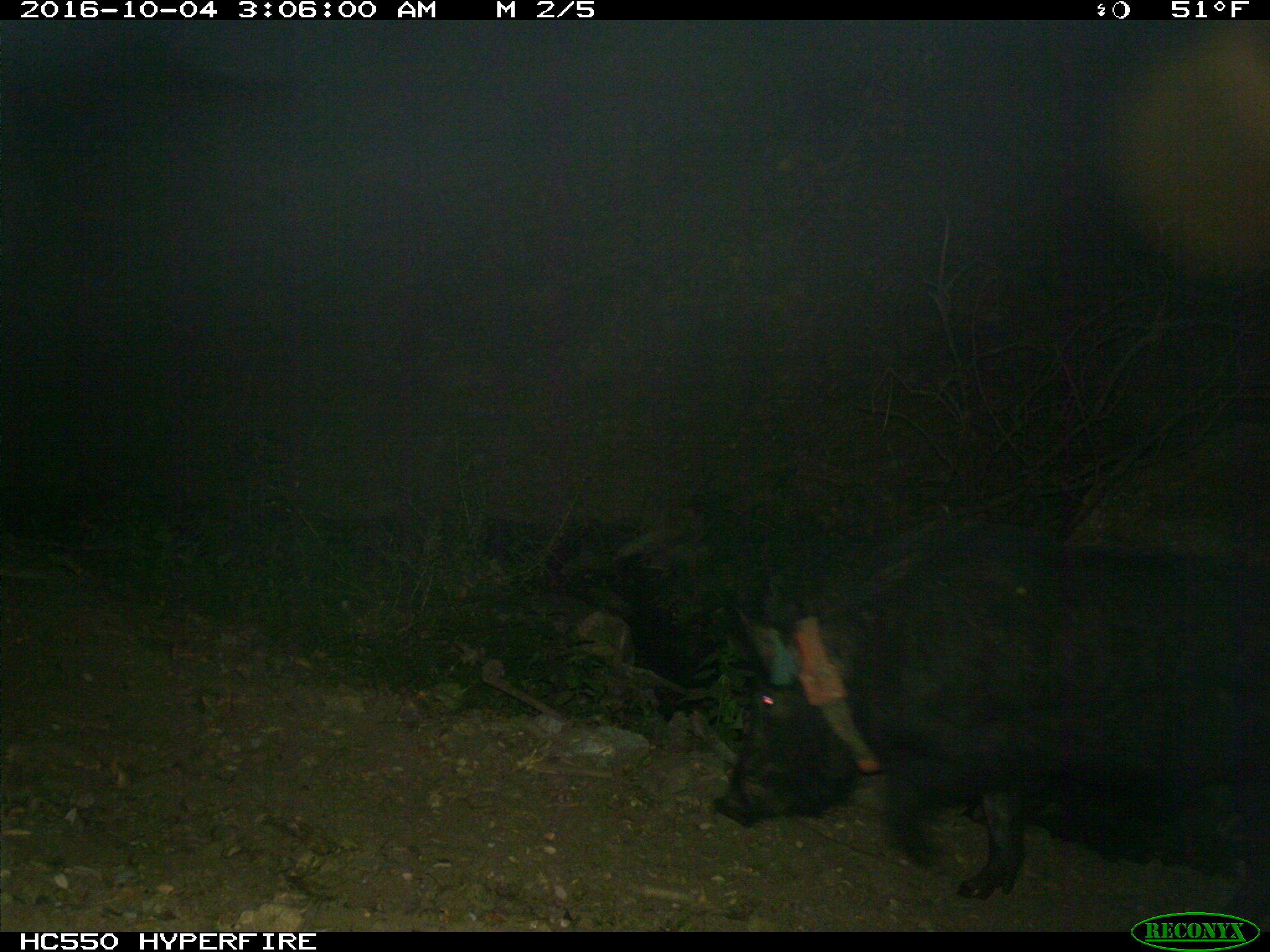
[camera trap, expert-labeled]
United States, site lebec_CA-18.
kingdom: Animalia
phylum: Chordata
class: Mammalia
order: Artiodactyla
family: Suidae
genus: Sus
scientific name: Sus scrofa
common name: wild boar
Sus scrofa (wild boar).